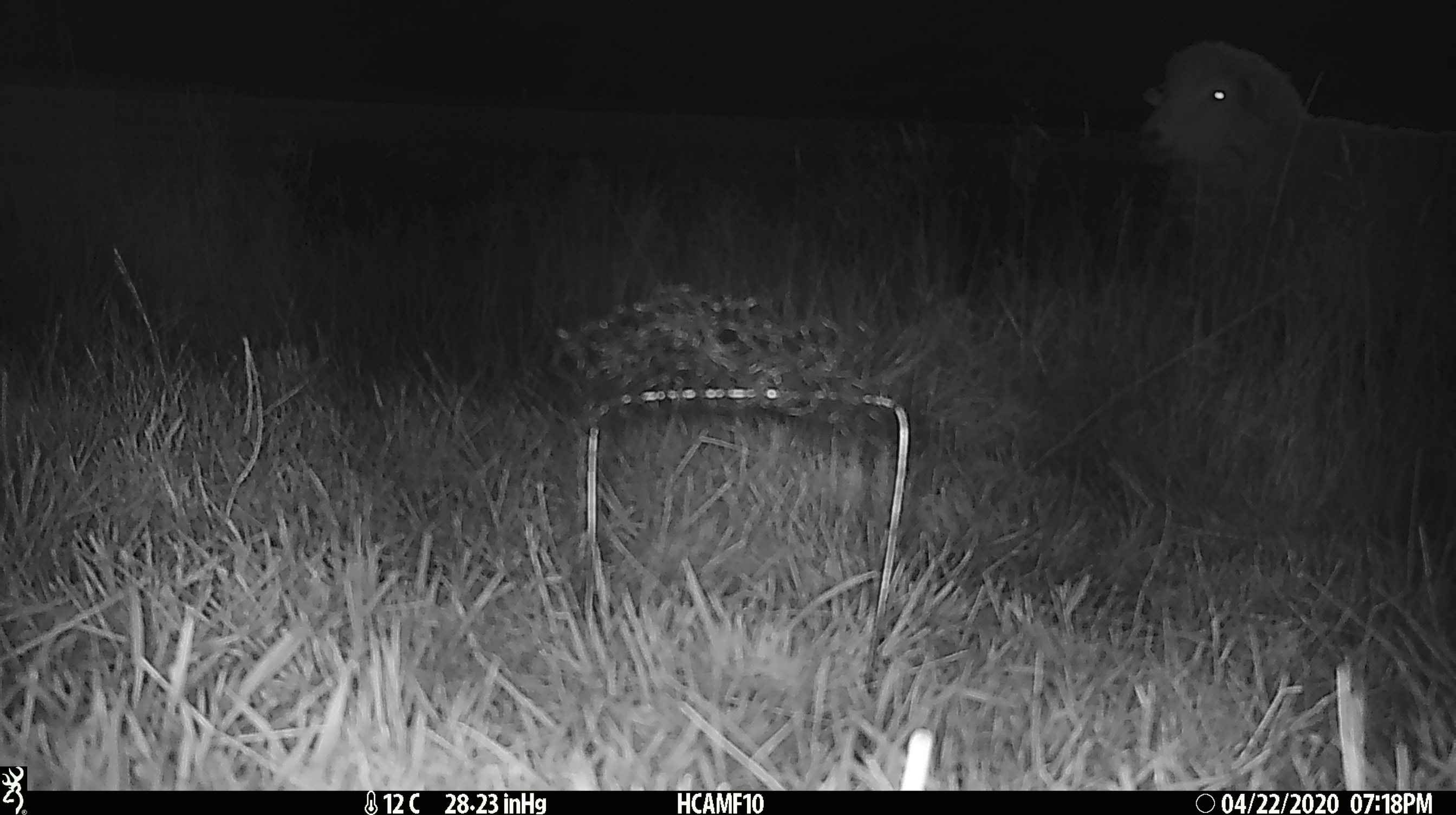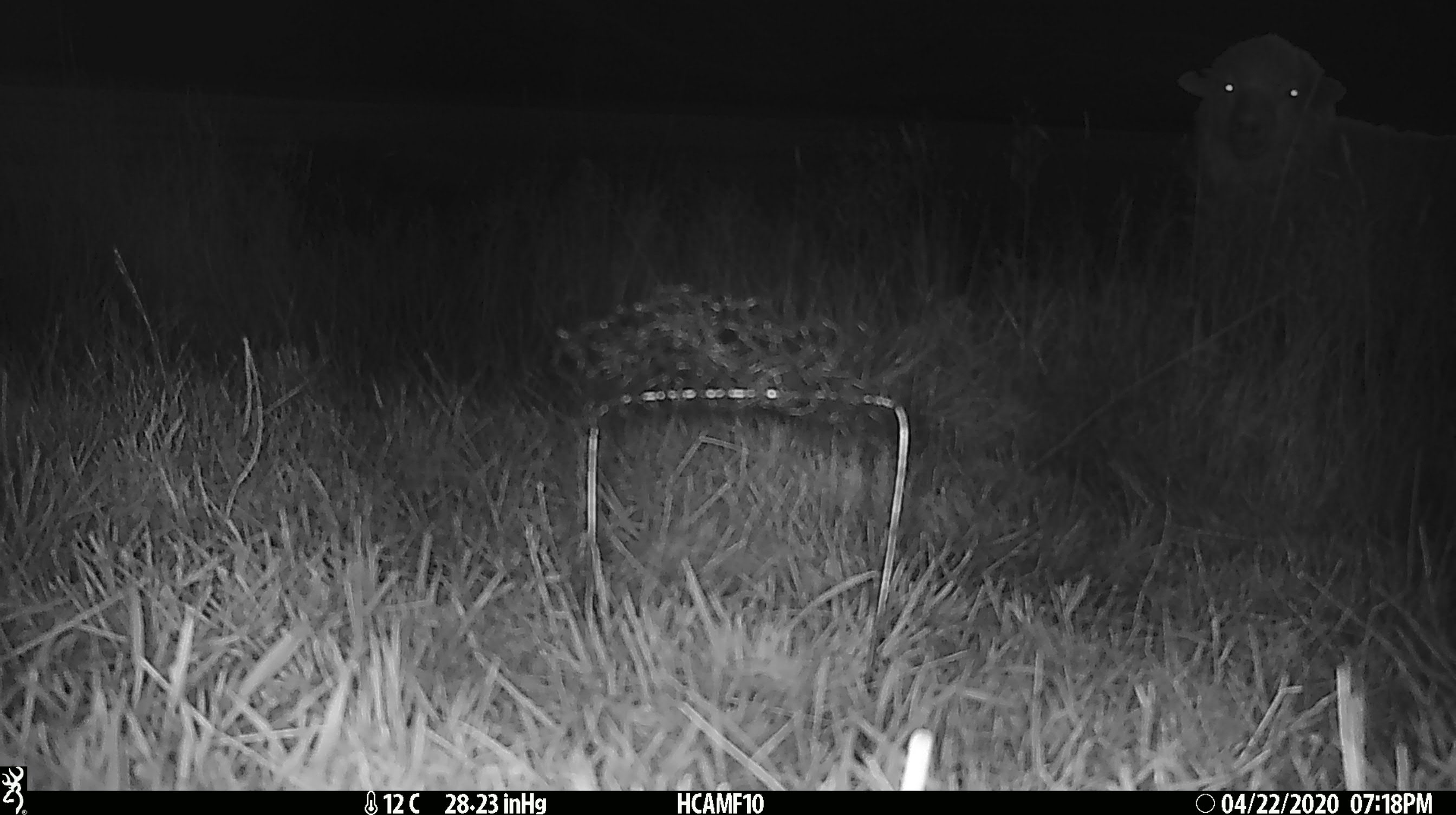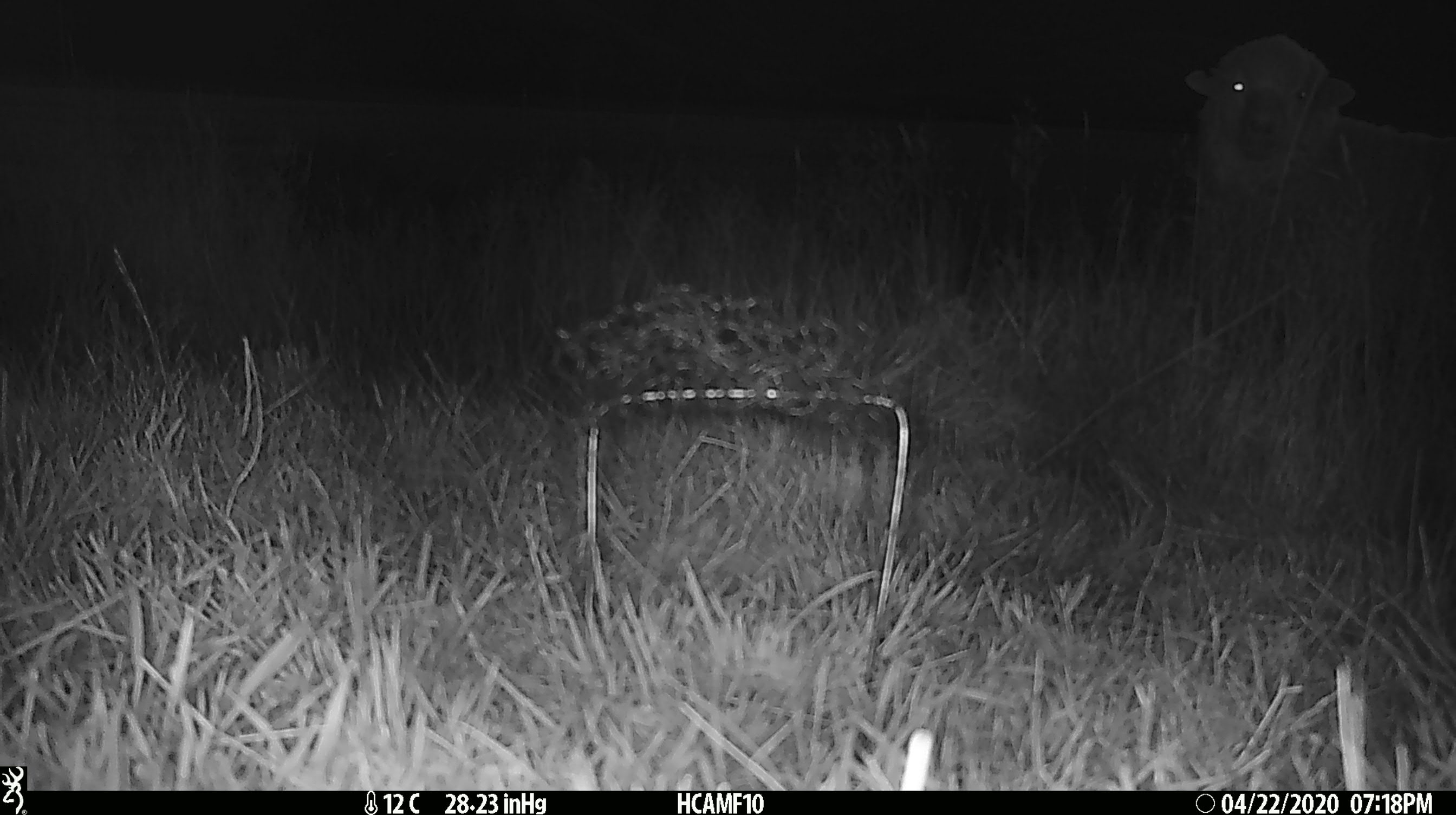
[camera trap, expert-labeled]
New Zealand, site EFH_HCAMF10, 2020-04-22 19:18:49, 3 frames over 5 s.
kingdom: Animalia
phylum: Chordata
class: Mammalia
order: Artiodactyla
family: Bovidae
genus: Ovis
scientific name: Ovis aries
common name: domestic sheep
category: sheep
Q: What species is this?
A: Sheep (domestic sheep) (Ovis aries).